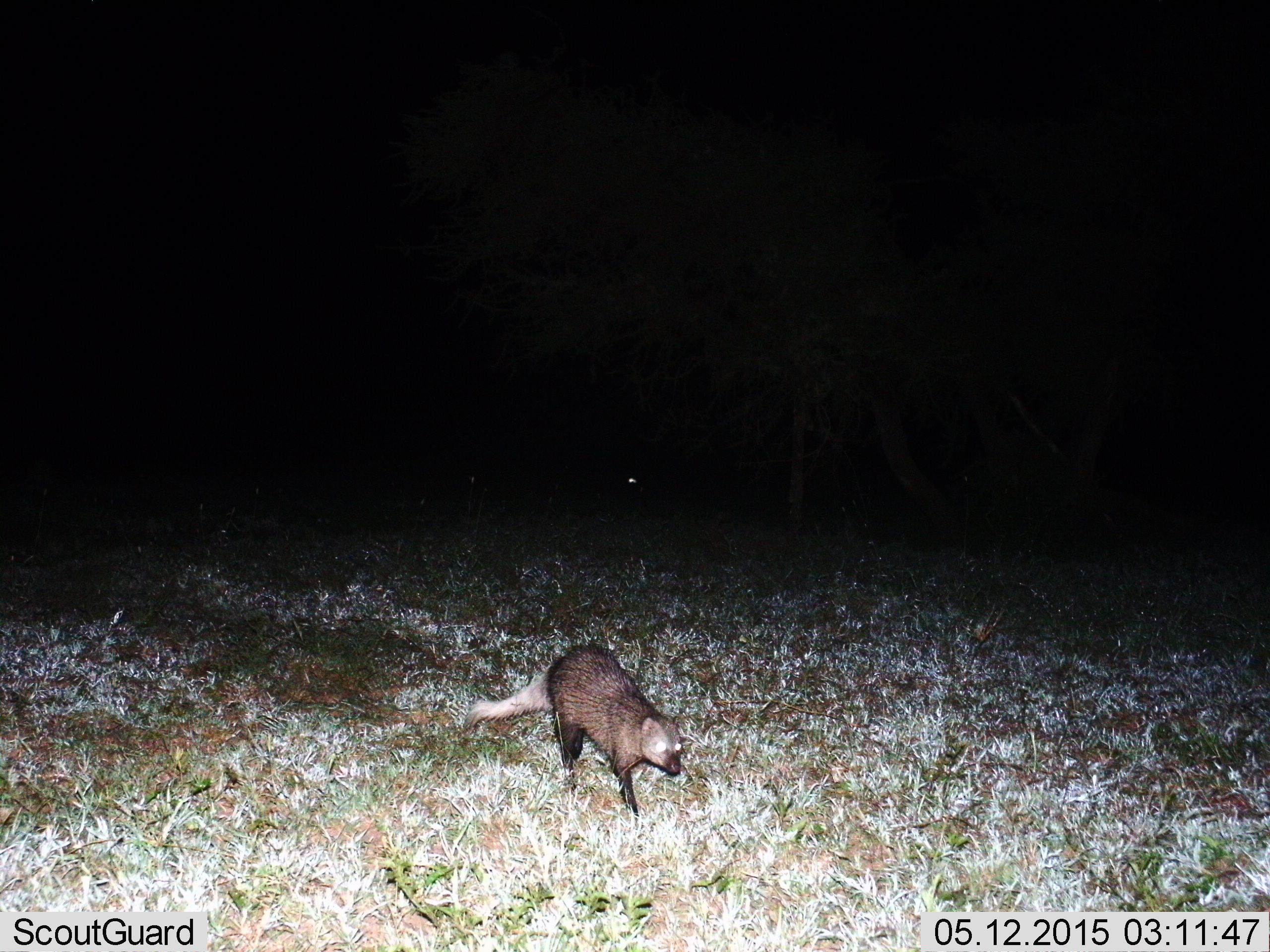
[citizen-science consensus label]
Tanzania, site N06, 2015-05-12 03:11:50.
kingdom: Animalia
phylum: Chordata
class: Mammalia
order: Carnivora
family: Herpestidae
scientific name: Herpestidae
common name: mongoose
Mongoose (Herpestidae), count 1. Behavior (volunteer vote fractions): standing 20%, resting 0%, moving 90%, interacting 0%. Young present (vote fraction): 0%. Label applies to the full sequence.